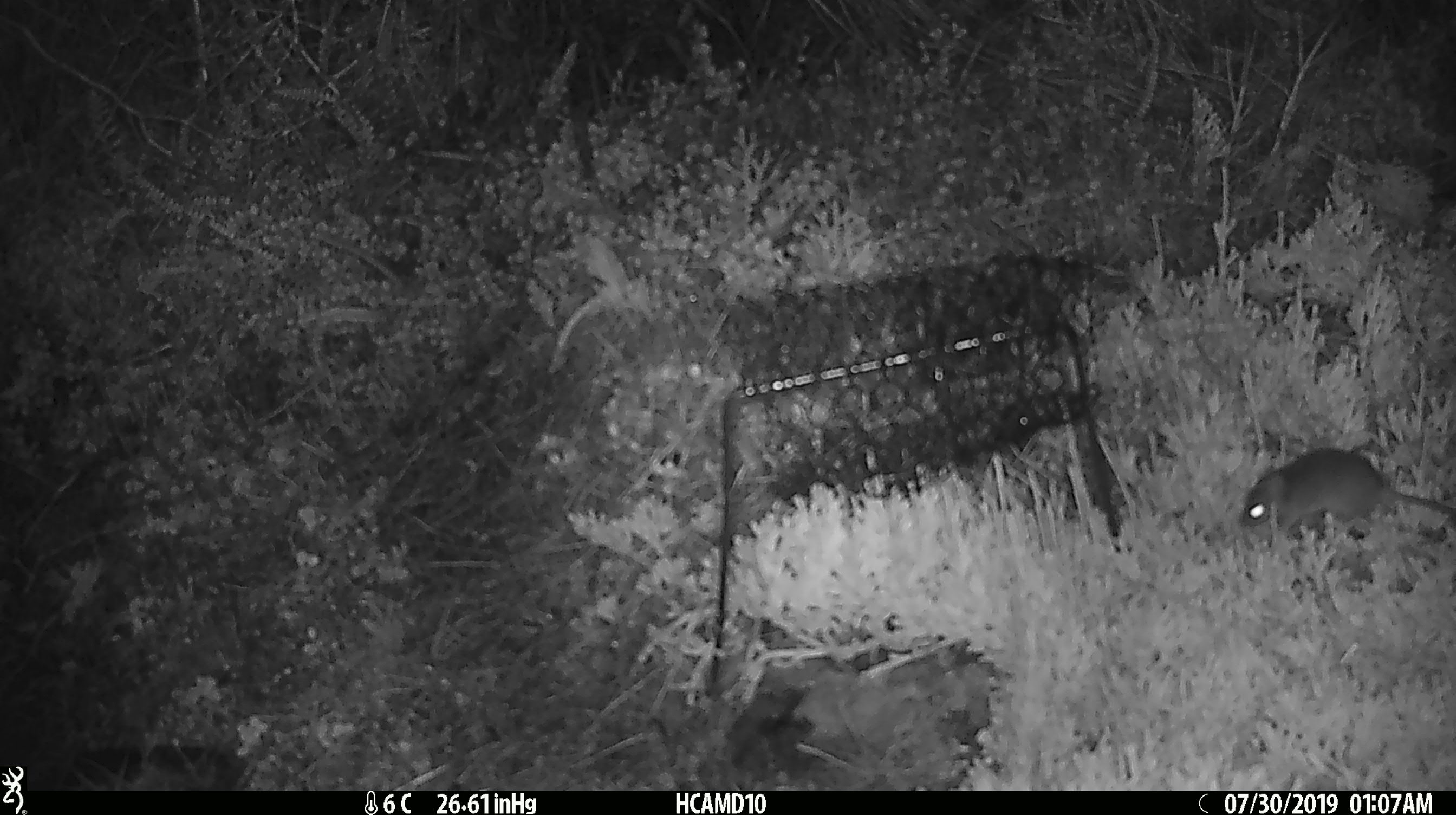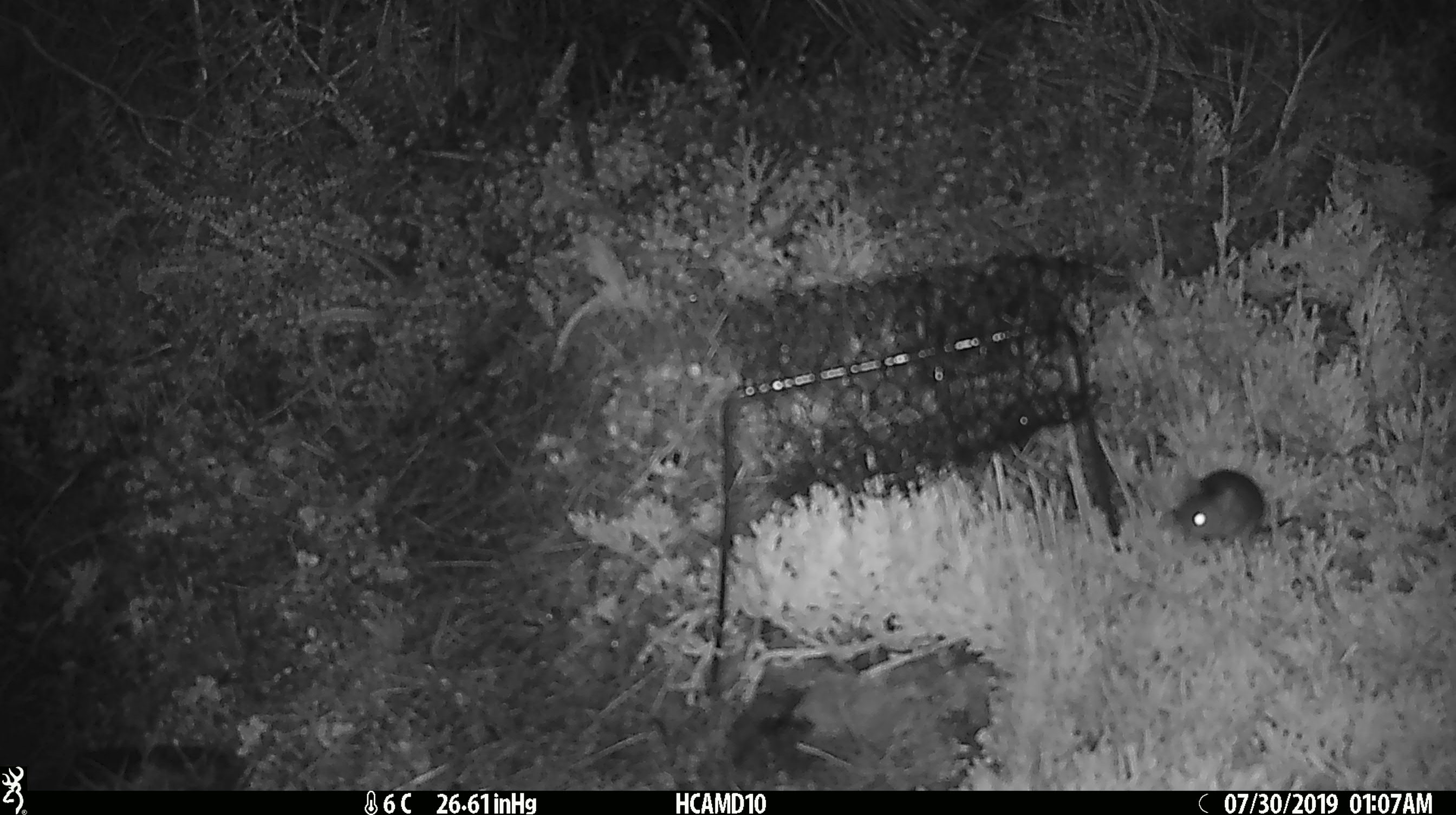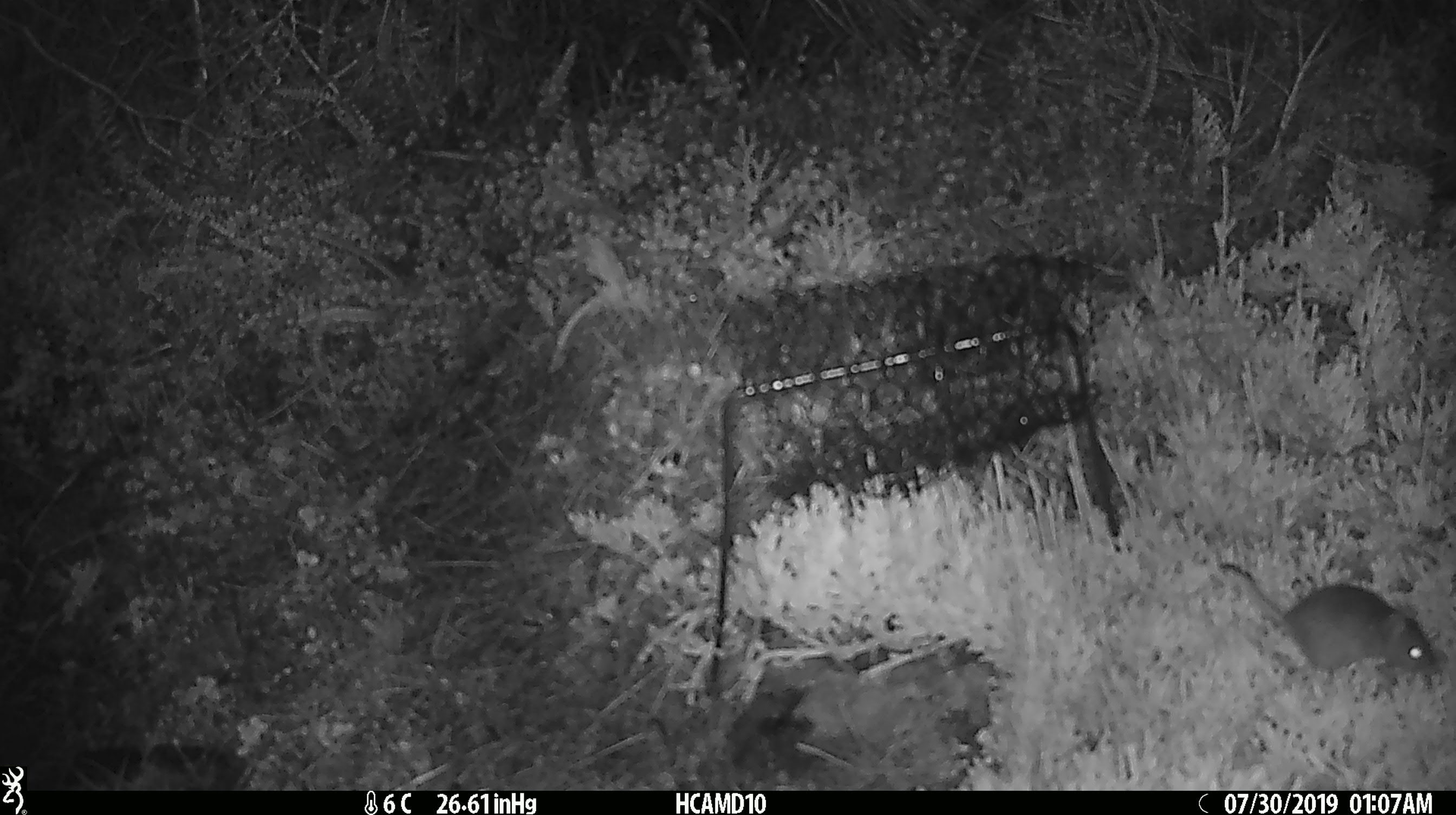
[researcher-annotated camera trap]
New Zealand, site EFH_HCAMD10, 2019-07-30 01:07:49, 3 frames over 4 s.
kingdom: Animalia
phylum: Chordata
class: Mammalia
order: Rodentia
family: Muridae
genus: Mus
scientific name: Mus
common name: mouse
Mouse (Mus).